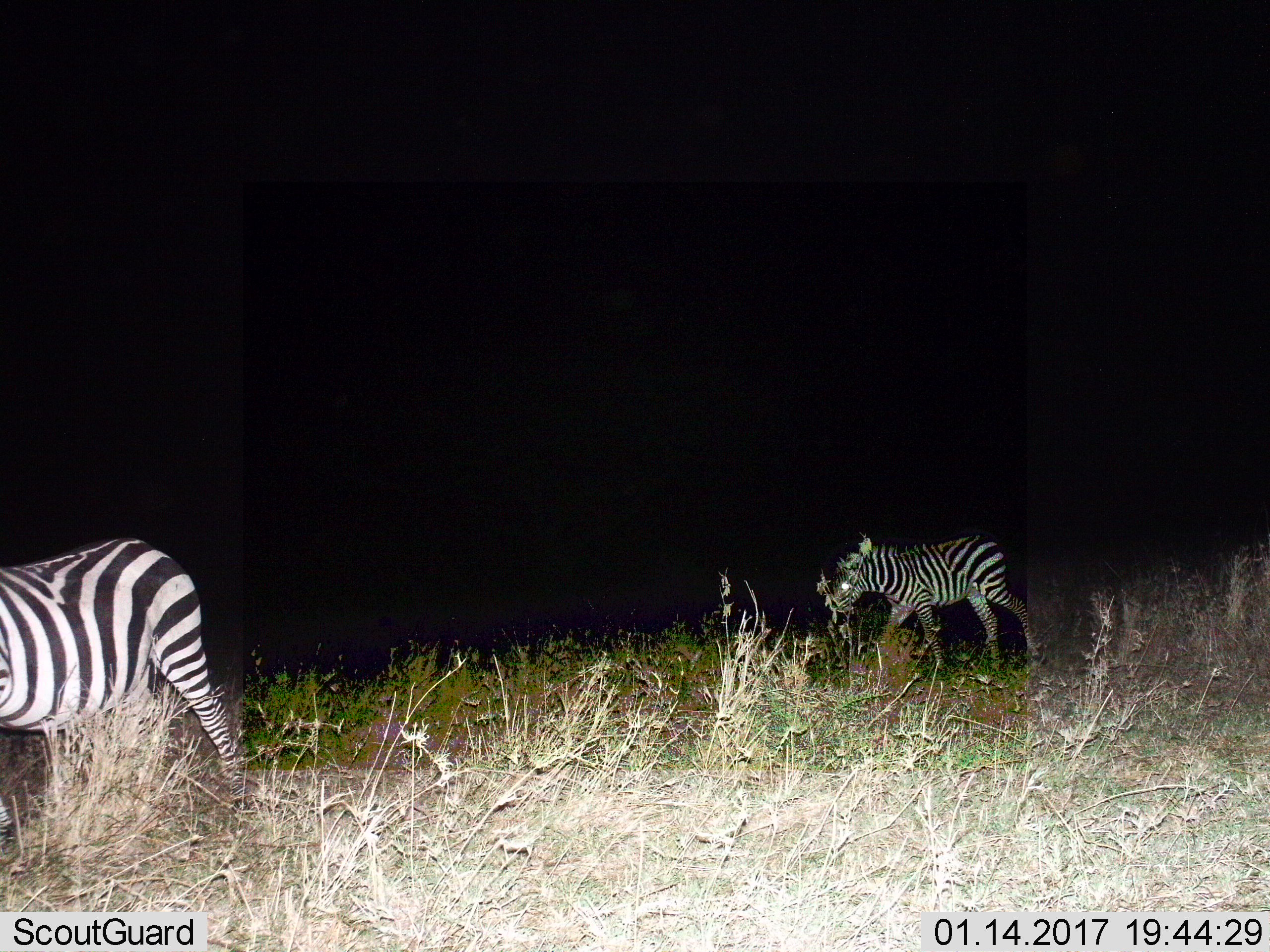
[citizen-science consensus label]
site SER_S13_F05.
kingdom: Animalia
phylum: Chordata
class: Mammalia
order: Perissodactyla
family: Equidae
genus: Equus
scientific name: Equus quagga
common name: plains zebra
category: zebraplains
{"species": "zebraplains (plains zebra) (Equus quagga)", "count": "2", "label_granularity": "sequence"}